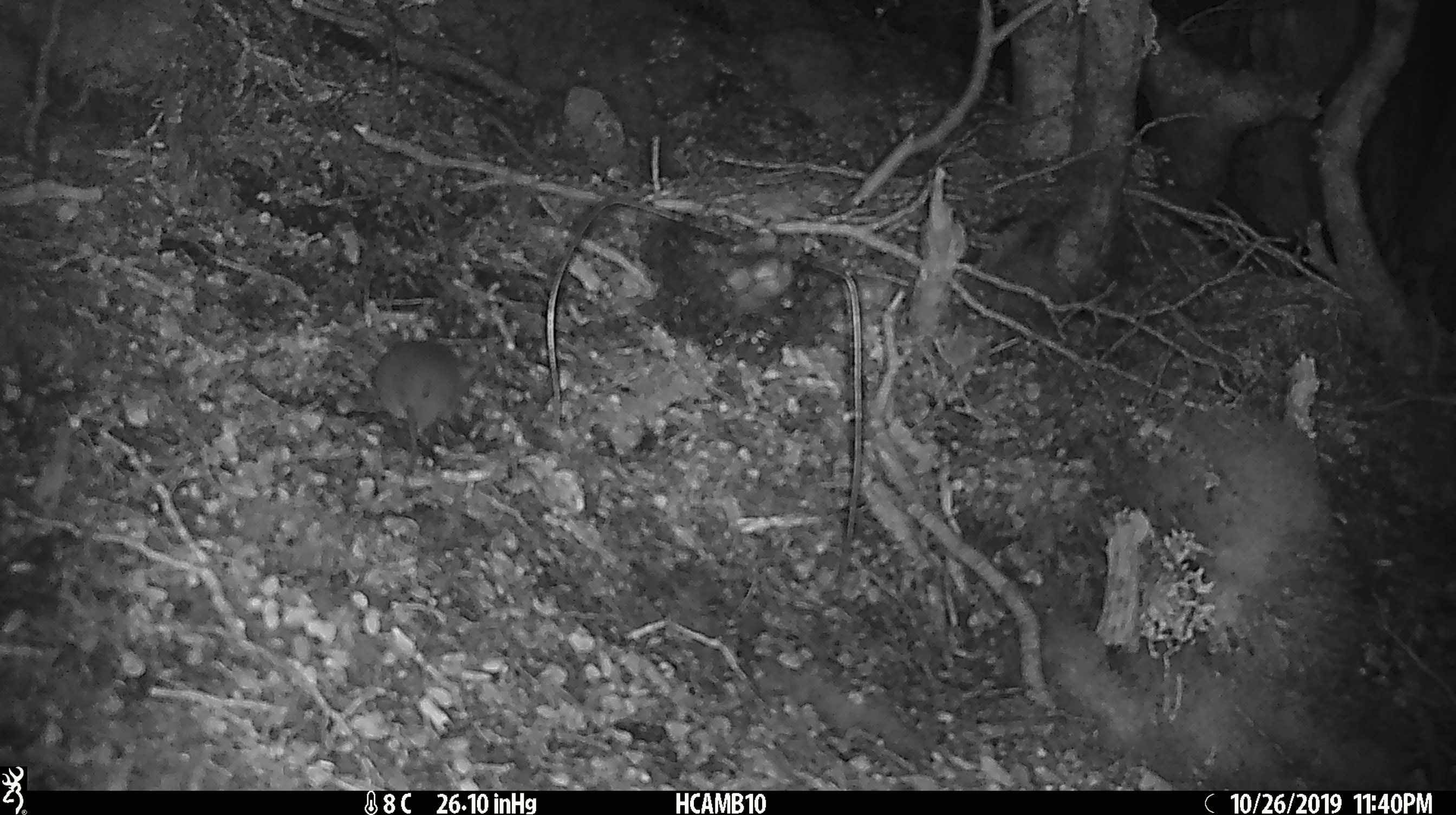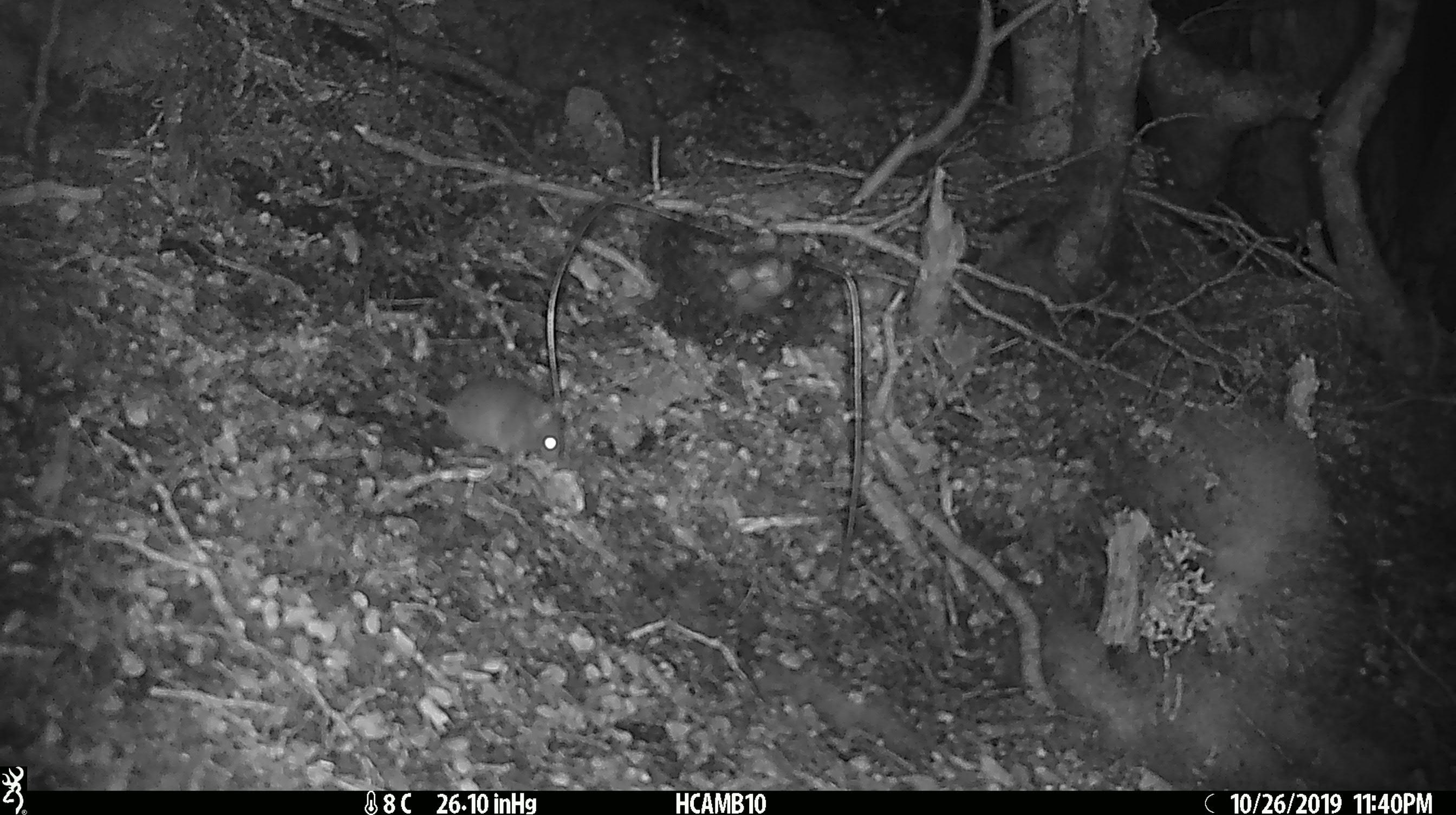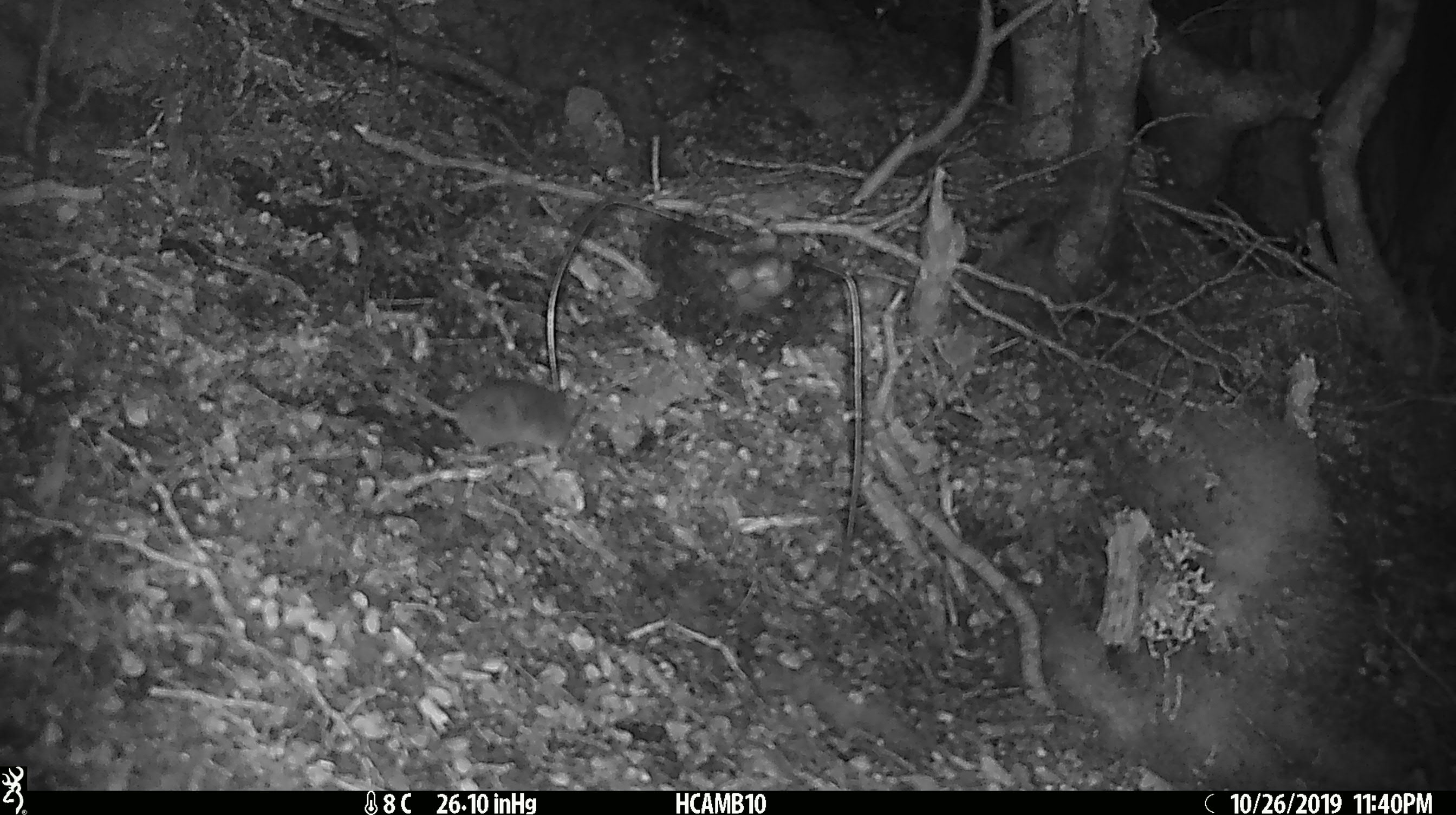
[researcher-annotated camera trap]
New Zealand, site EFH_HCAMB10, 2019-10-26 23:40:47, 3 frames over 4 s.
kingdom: Animalia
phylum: Chordata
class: Mammalia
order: Rodentia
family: Muridae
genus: Mus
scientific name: Mus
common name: mouse